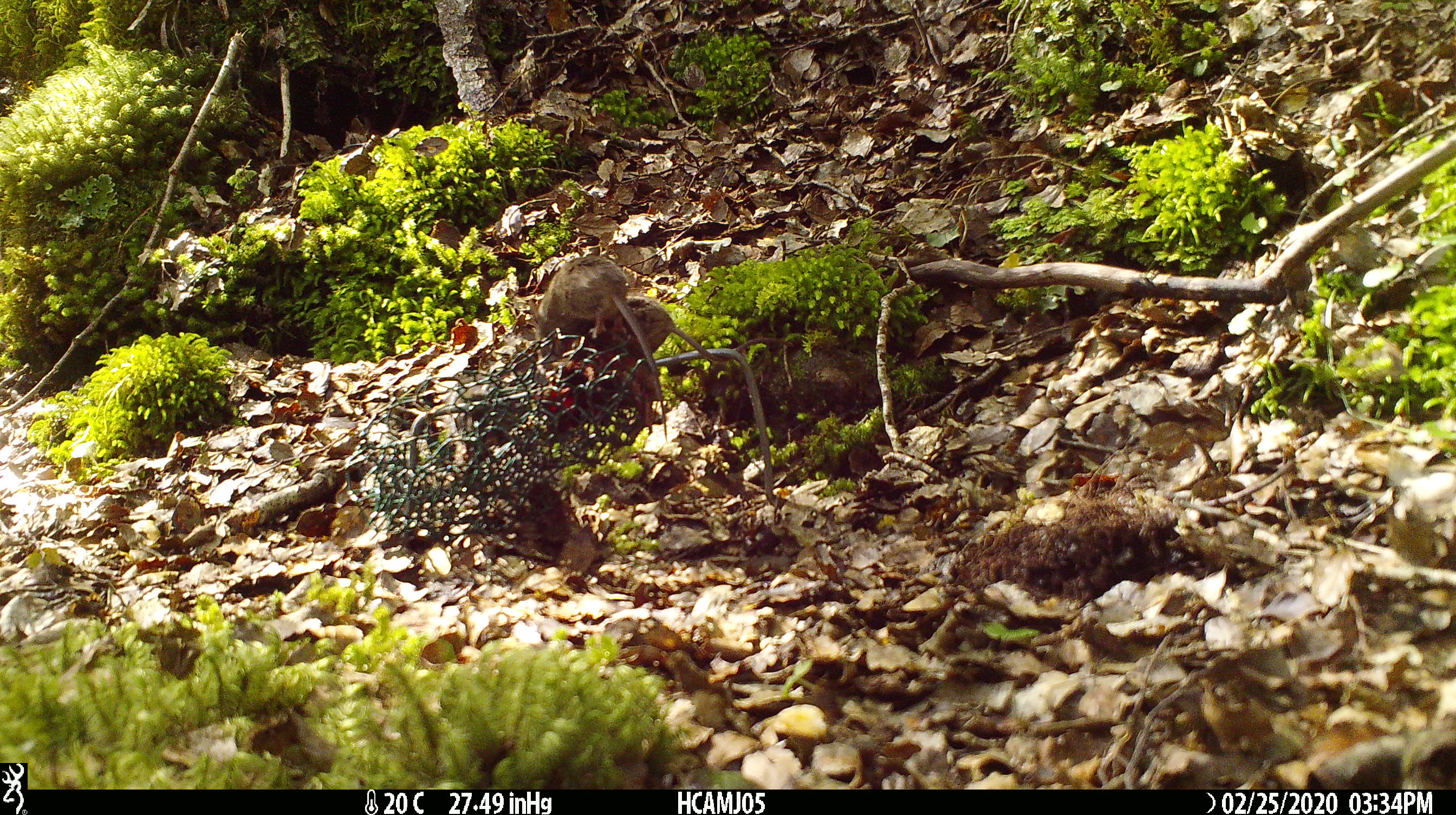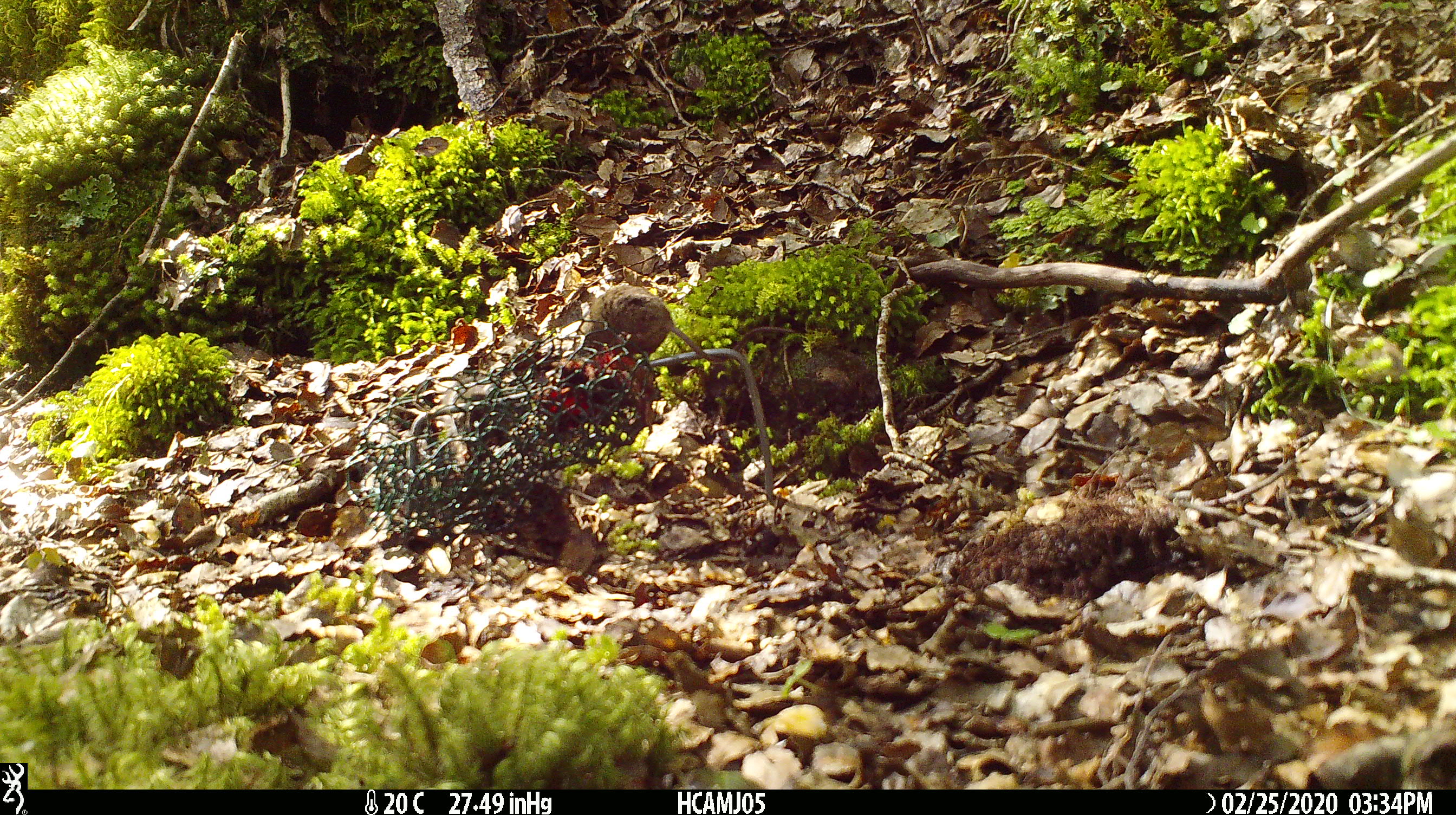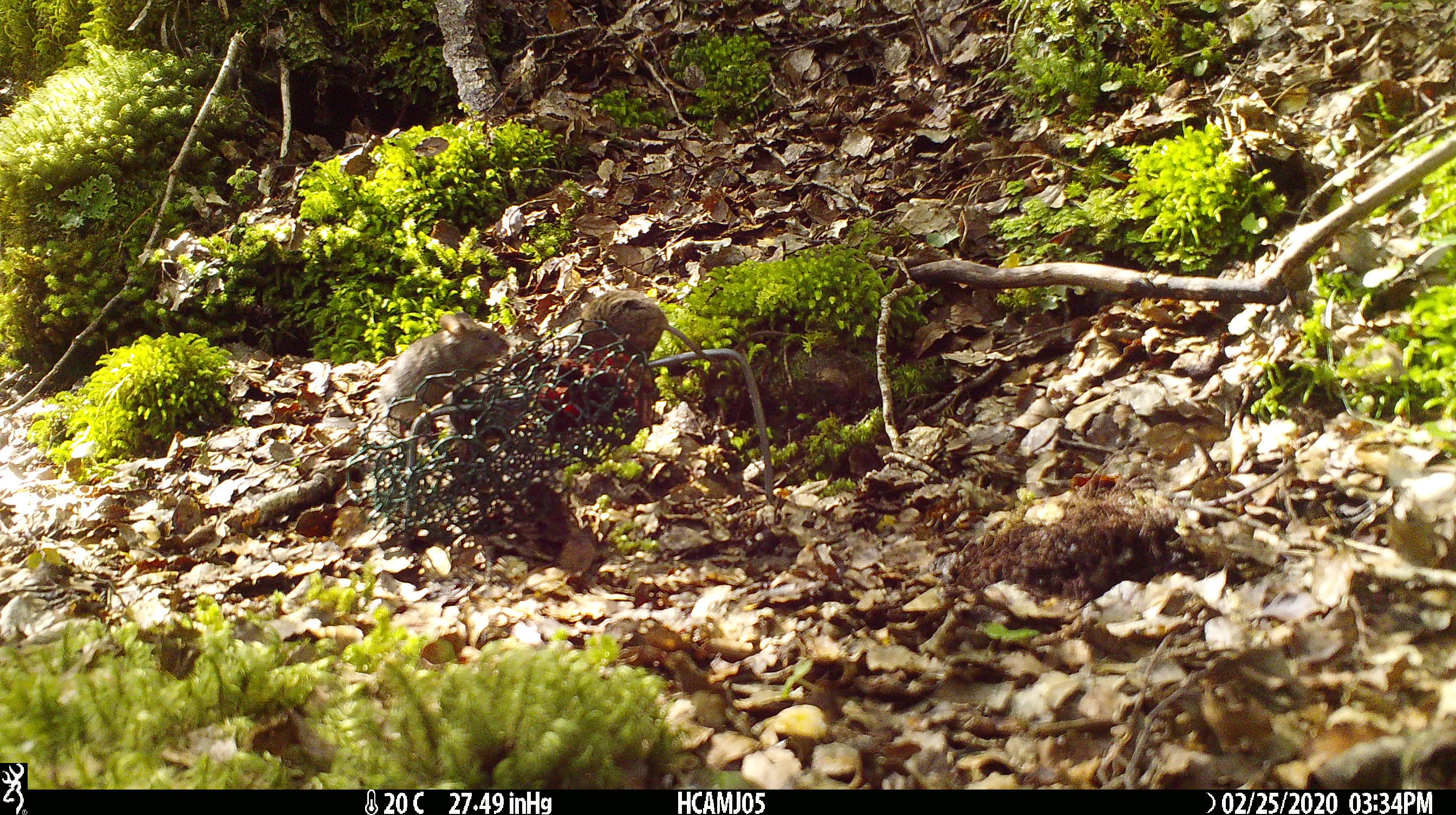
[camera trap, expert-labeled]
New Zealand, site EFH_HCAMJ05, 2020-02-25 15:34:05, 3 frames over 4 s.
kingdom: Animalia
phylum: Chordata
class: Mammalia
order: Rodentia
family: Muridae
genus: Mus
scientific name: Mus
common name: mouse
Mouse (Mus).